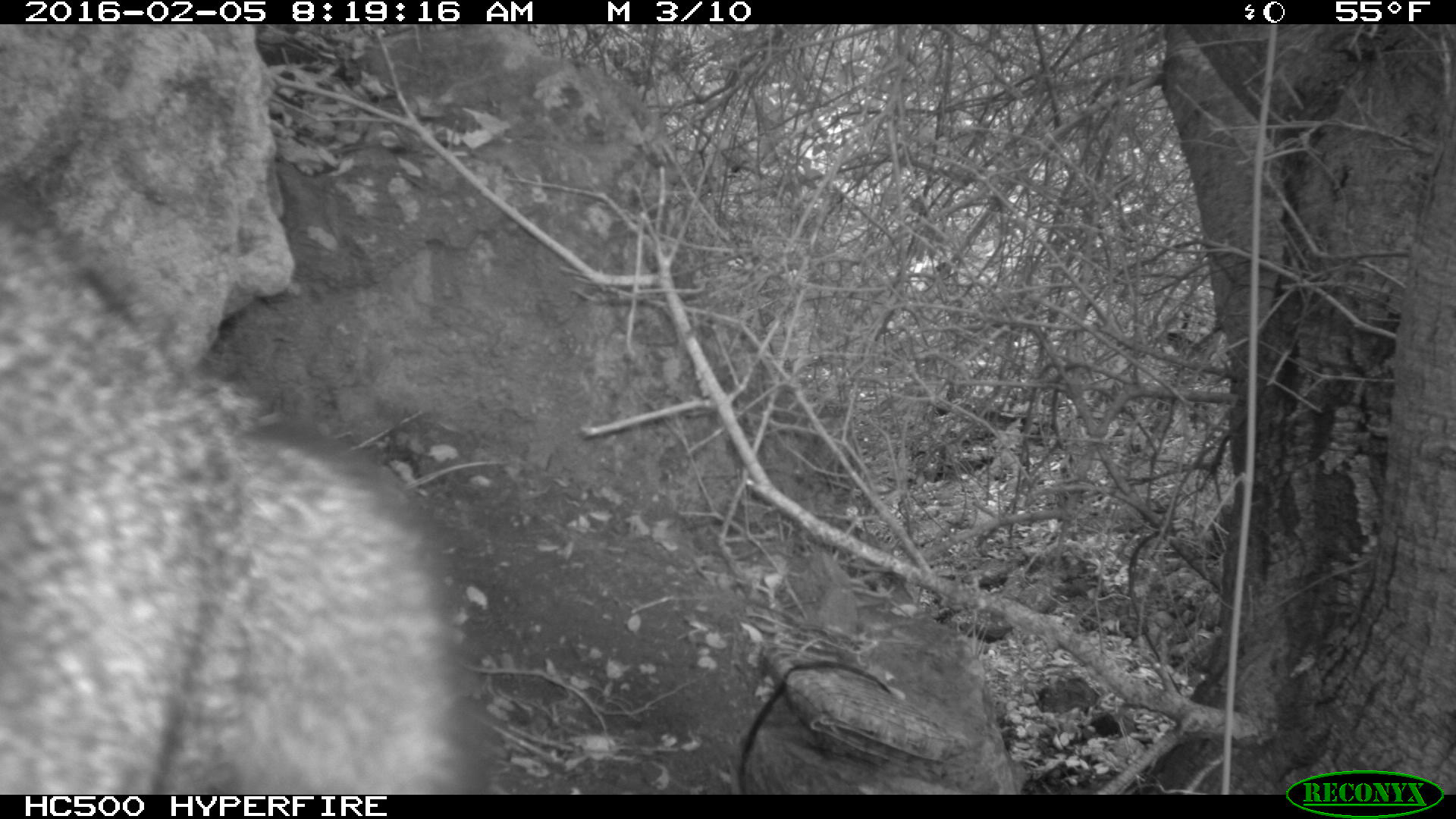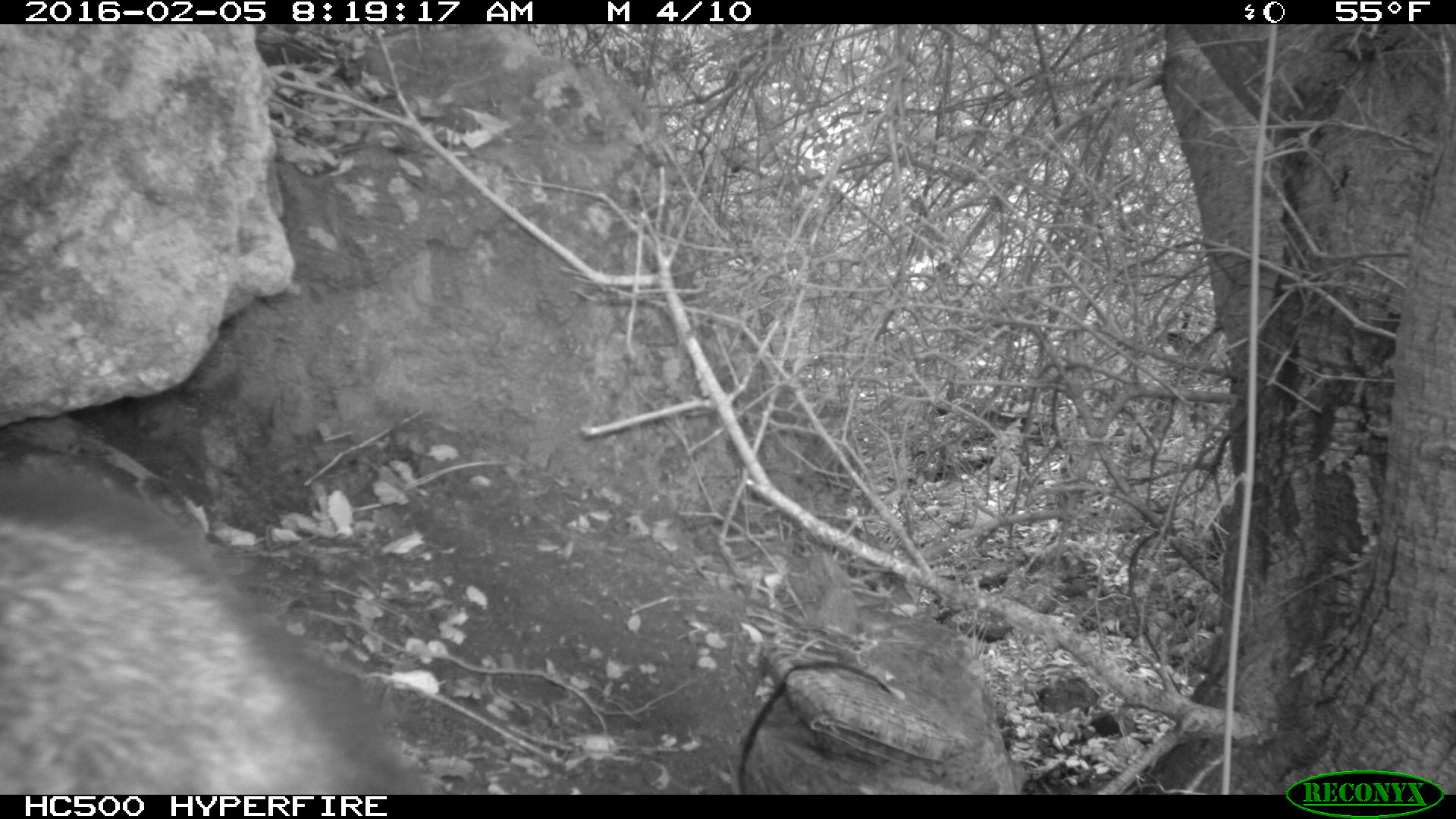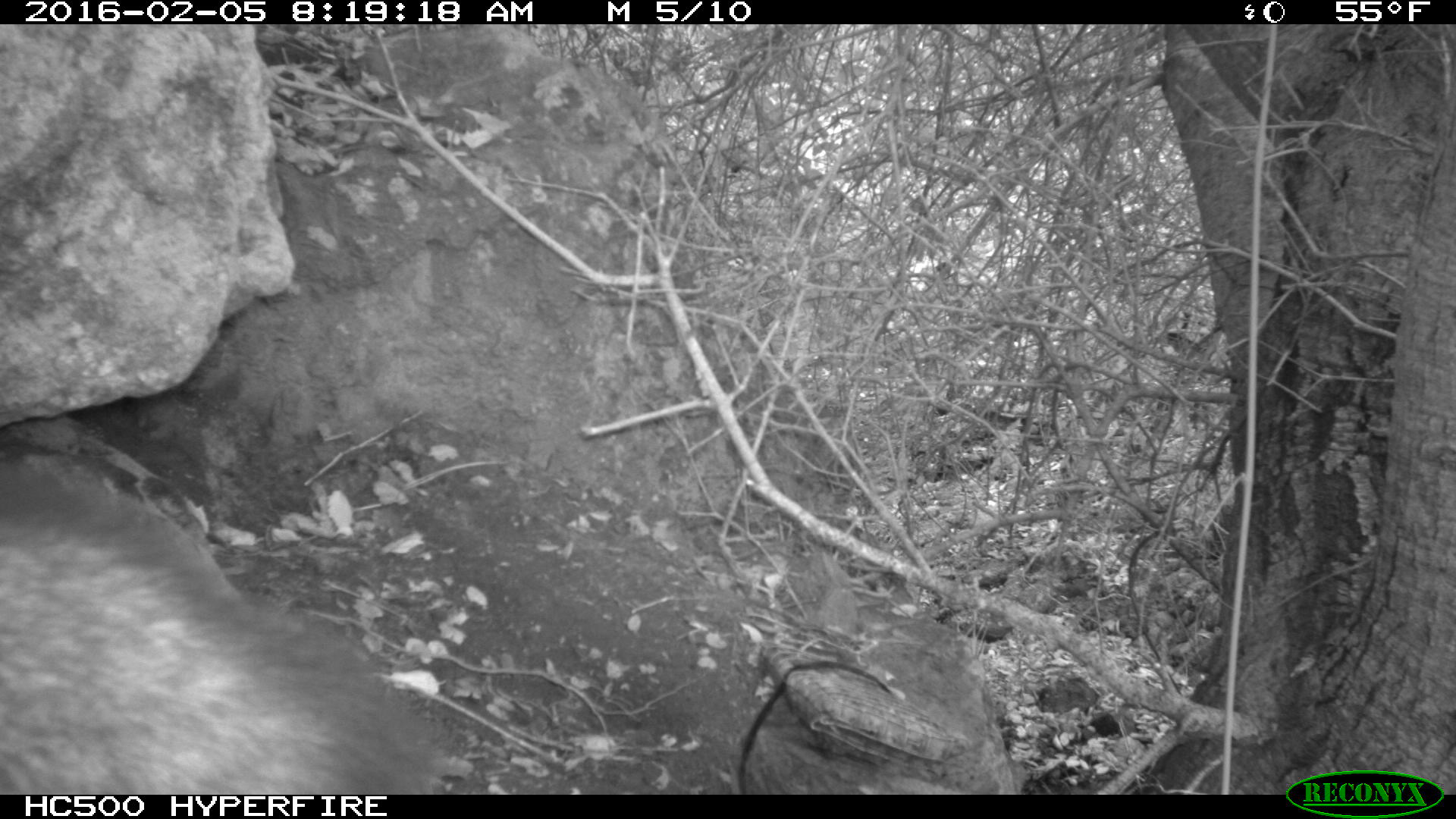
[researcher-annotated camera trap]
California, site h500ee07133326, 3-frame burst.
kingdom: Animalia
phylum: Chordata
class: Mammalia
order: Carnivora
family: Canidae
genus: Urocyon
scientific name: Urocyon littoralis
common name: island fox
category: fox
Fox (island fox) (Urocyon littoralis).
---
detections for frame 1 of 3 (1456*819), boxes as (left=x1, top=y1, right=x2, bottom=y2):
fox: (left=0, top=200, right=479, bottom=793)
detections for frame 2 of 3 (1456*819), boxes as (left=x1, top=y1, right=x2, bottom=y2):
fox: (left=0, top=460, right=416, bottom=792)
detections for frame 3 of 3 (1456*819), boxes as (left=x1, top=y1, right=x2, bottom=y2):
fox: (left=0, top=463, right=449, bottom=794)